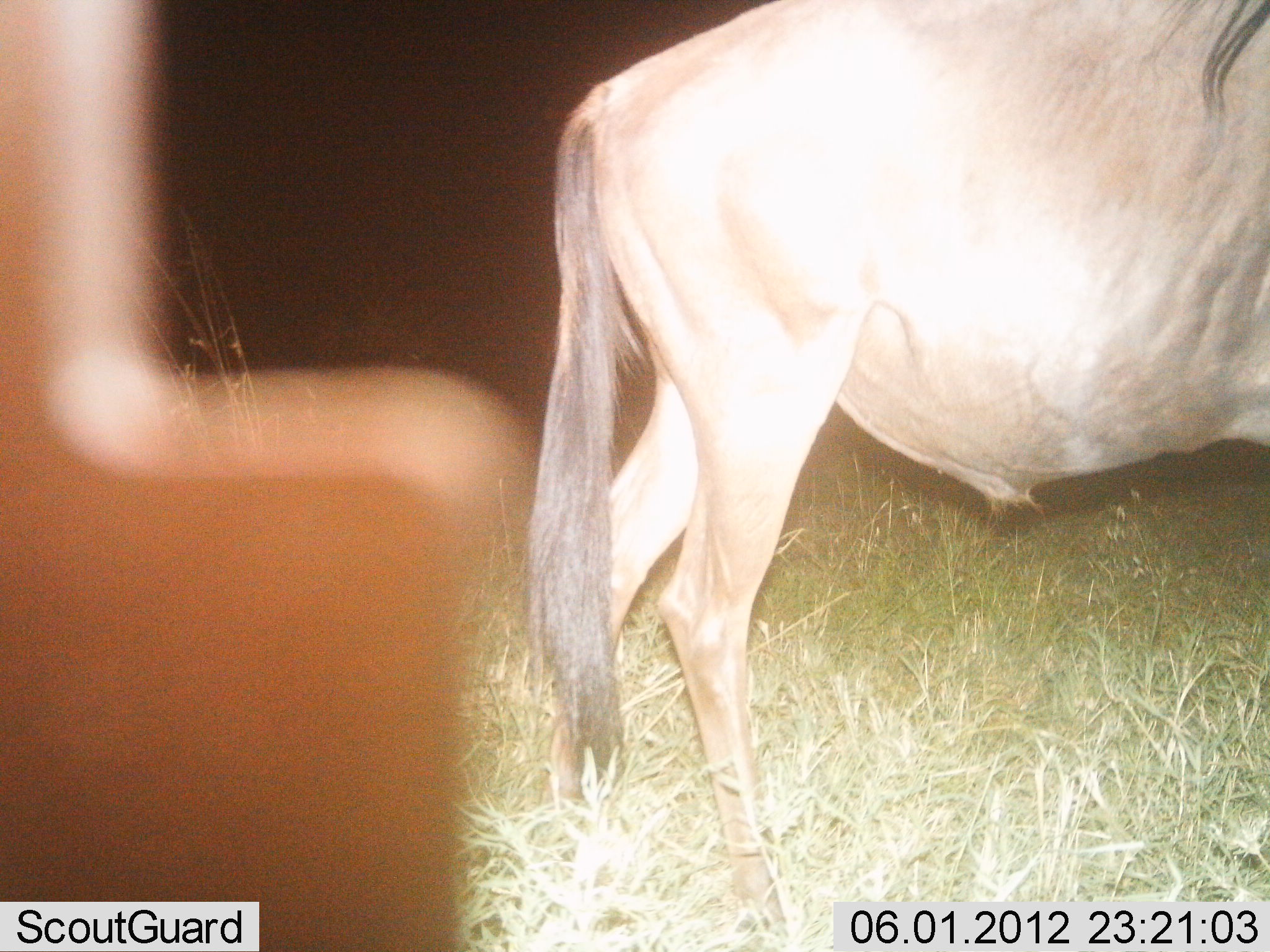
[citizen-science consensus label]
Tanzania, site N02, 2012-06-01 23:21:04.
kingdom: Animalia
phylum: Chordata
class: Mammalia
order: Artiodactyla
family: Bovidae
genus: Connochaetes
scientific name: Connochaetes taurinus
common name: blue wildebeest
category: wildebeest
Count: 1.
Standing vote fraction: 80%.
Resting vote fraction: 0%.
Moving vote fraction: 20%.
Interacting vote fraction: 0%.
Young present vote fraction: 0%.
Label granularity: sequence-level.